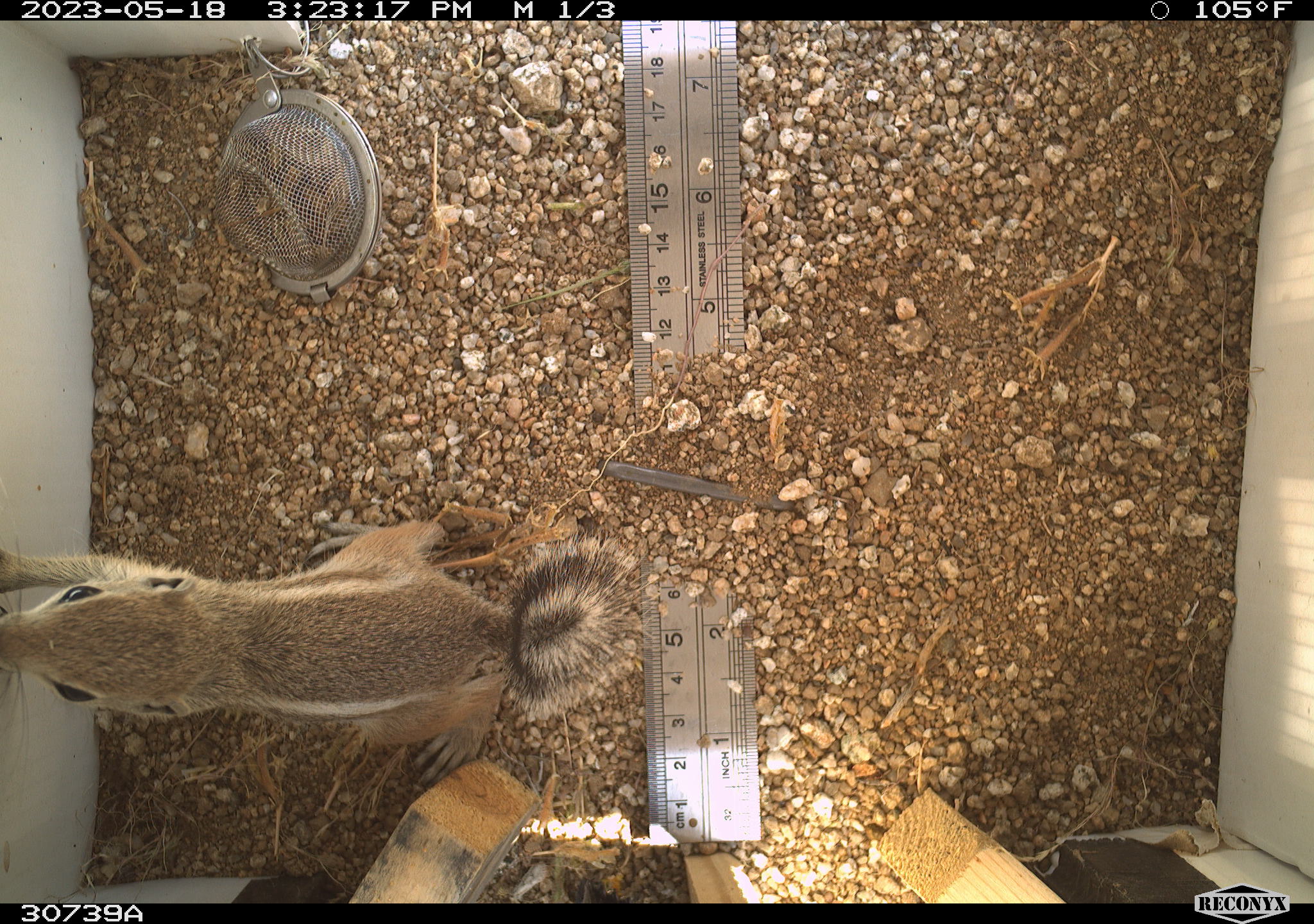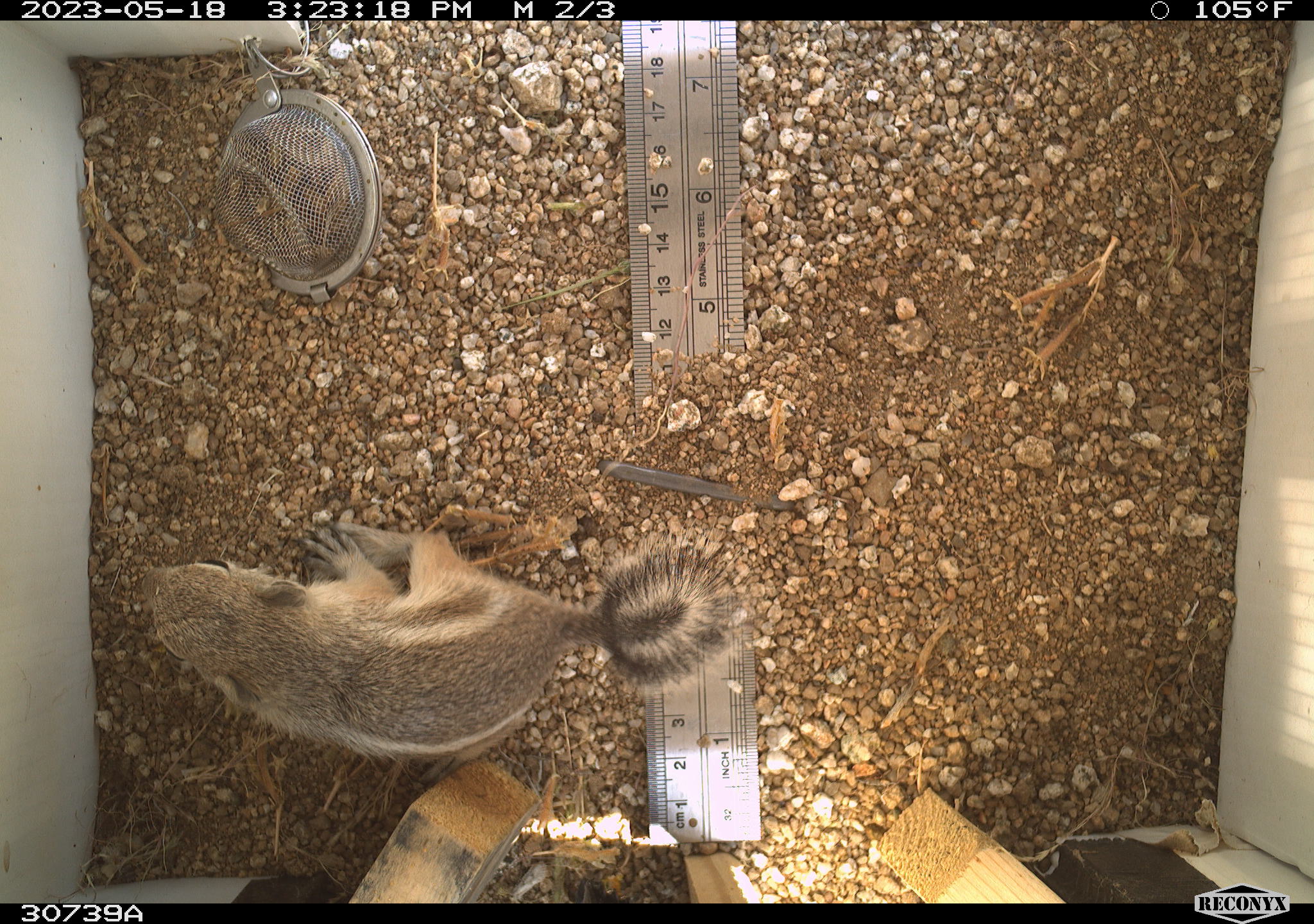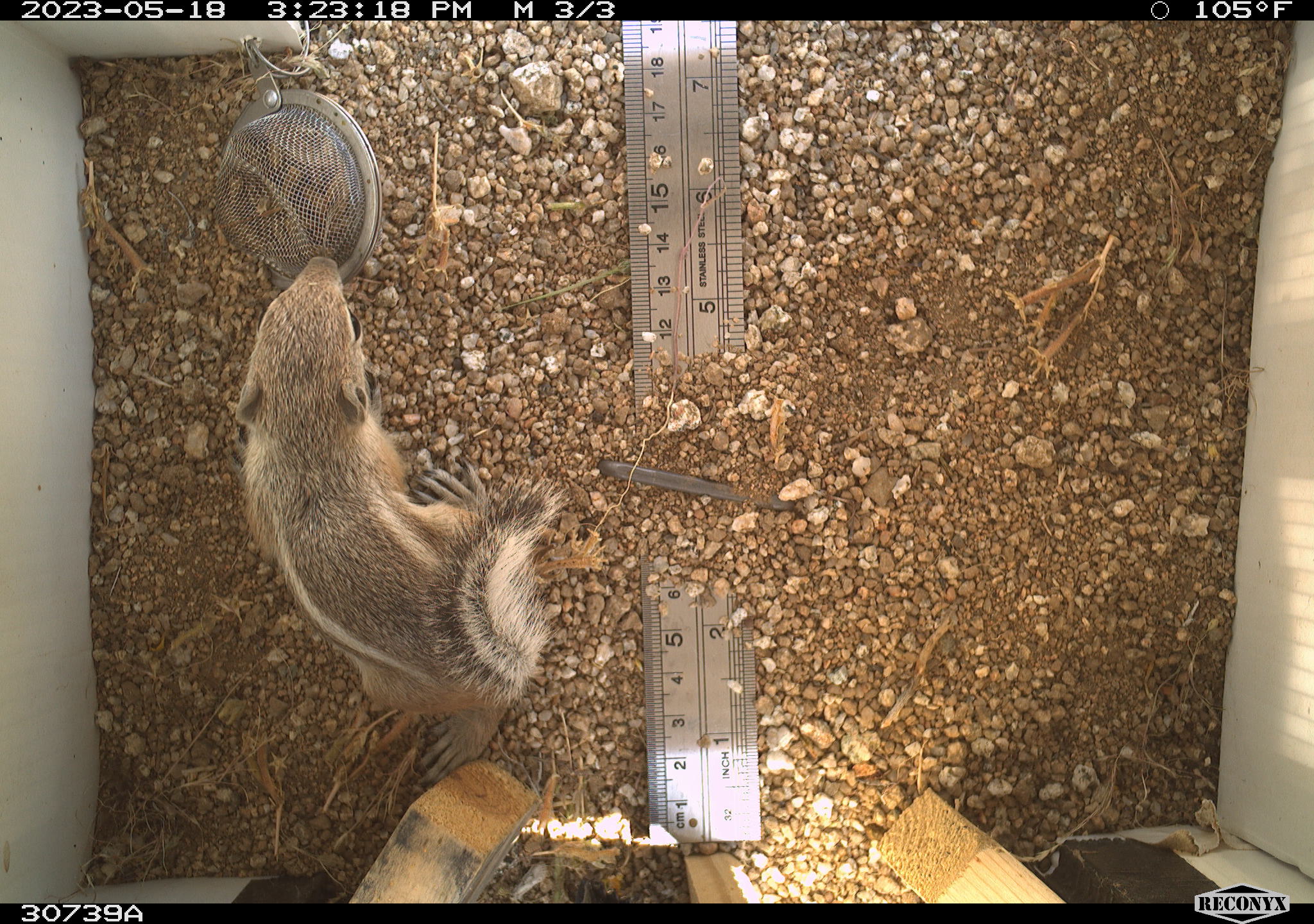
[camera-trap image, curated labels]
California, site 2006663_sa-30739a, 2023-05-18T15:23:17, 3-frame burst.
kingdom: Animalia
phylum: Chordata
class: Mammalia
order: Rodentia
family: Sciuridae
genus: Ammospermophilus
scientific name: Ammospermophilus leucurus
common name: white-tailed antelope squirrel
White-tailed antelope squirrel (Ammospermophilus leucurus).